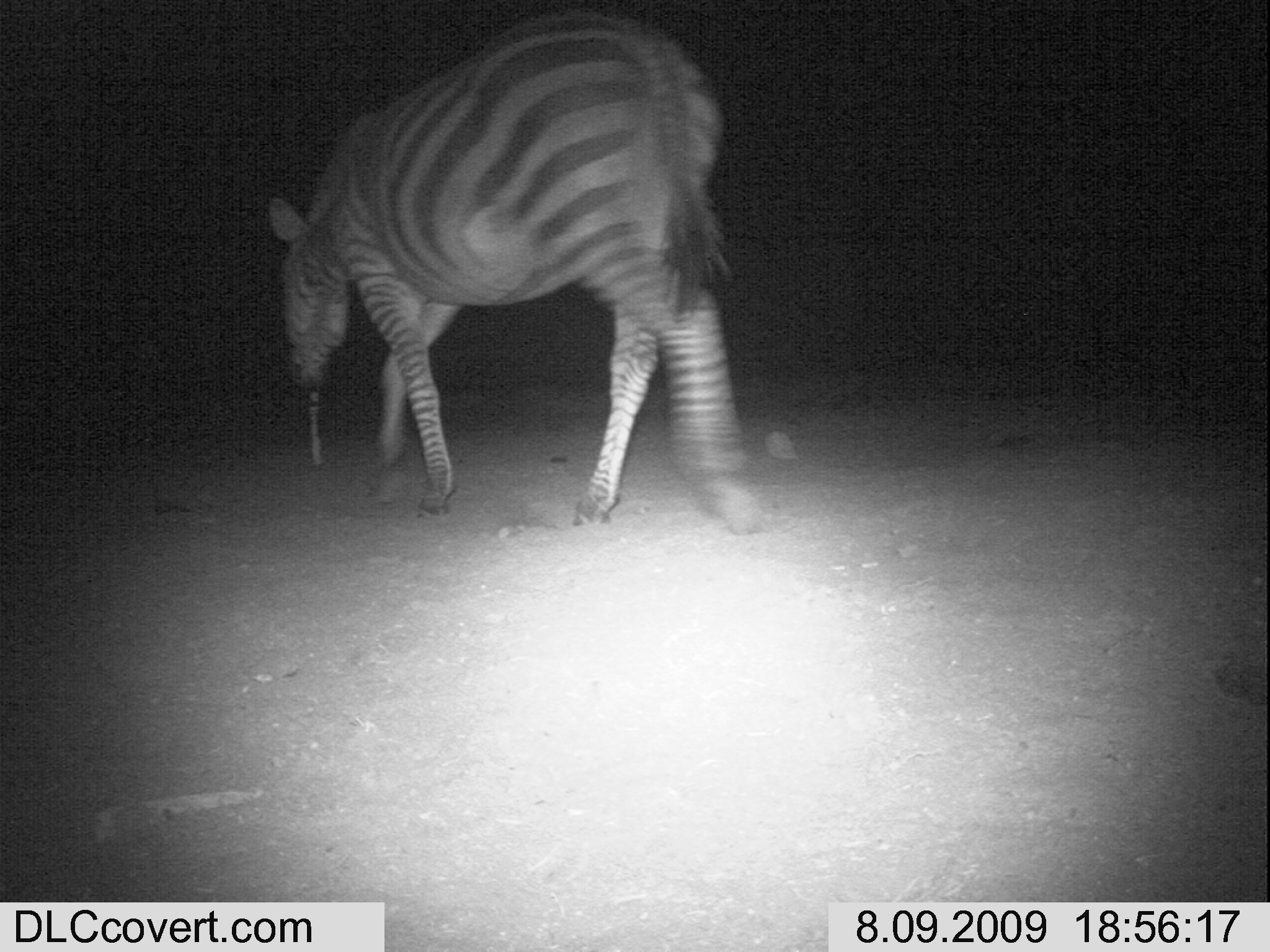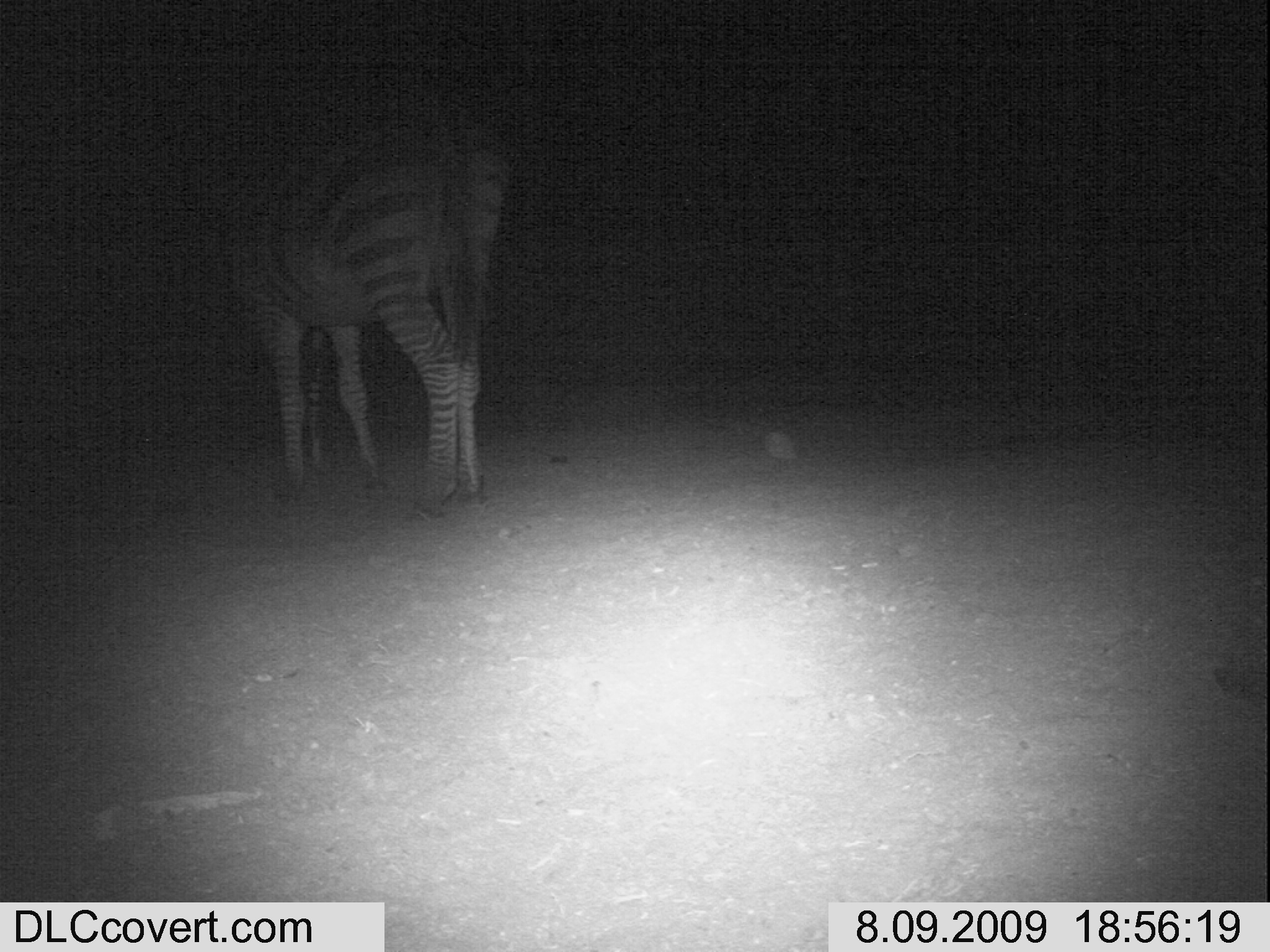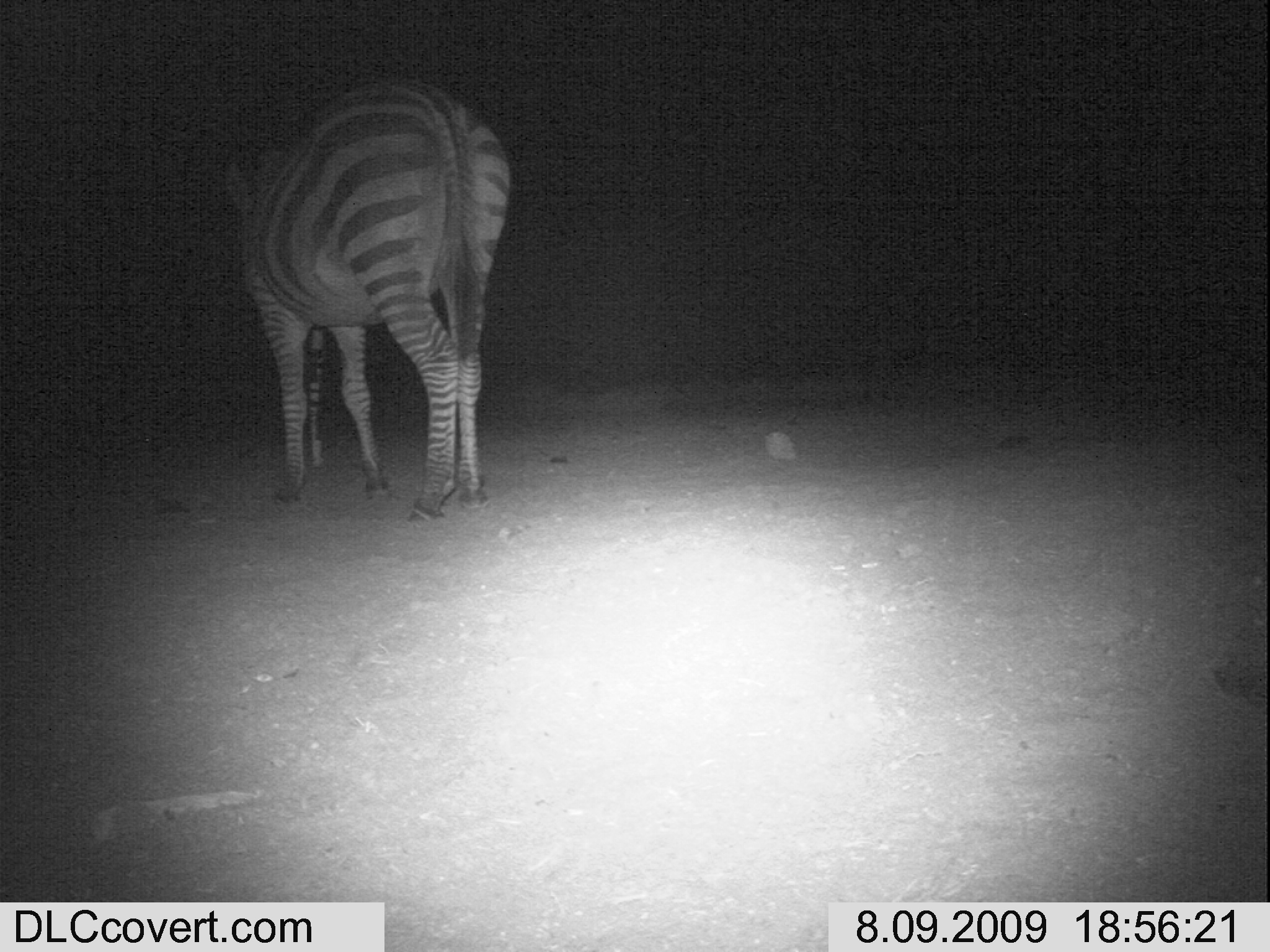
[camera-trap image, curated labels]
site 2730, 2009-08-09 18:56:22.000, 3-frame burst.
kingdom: Animalia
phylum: Chordata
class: Mammalia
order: Perissodactyla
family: Equidae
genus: Equus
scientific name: Equus quagga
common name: plains zebra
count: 1